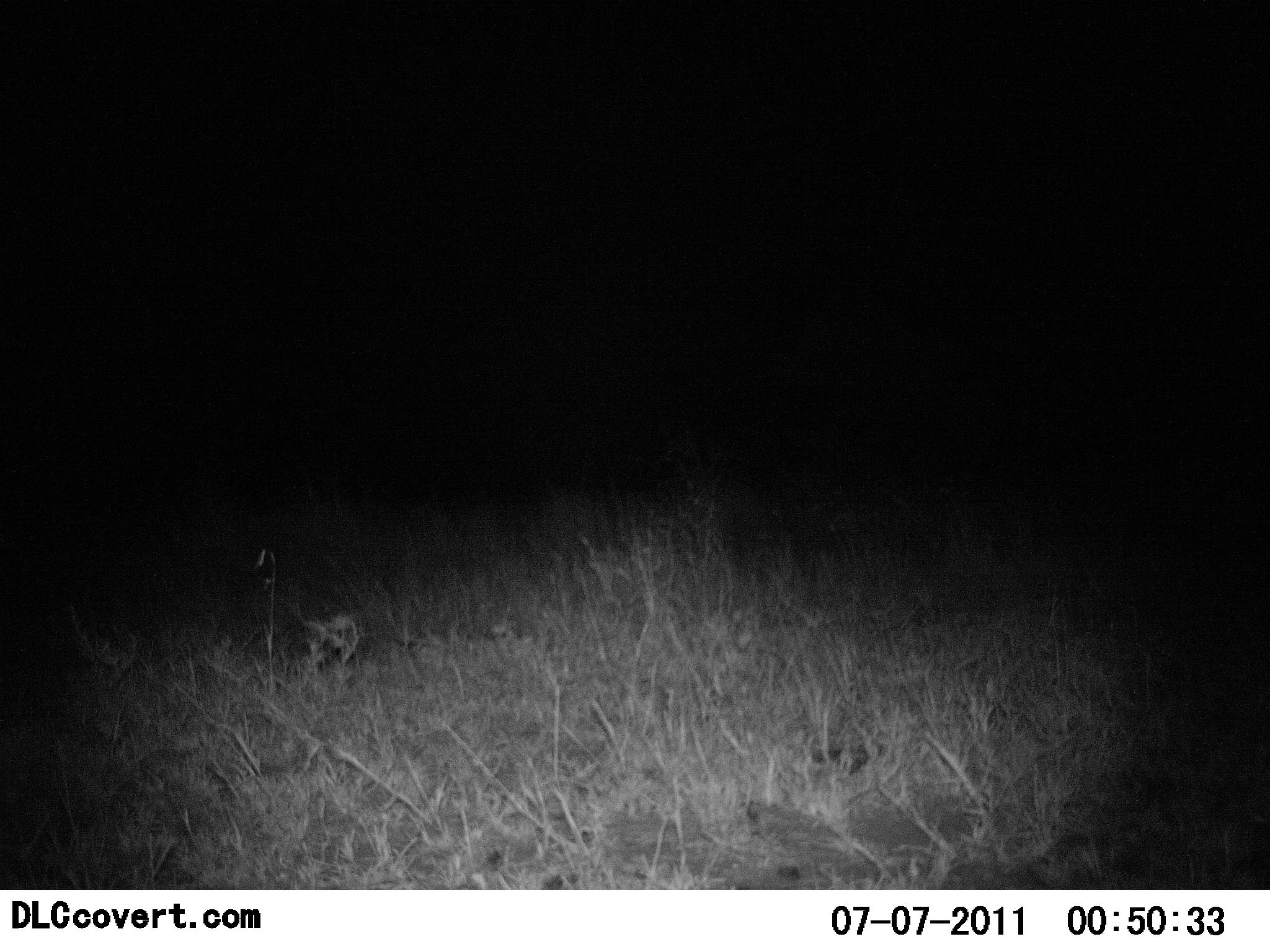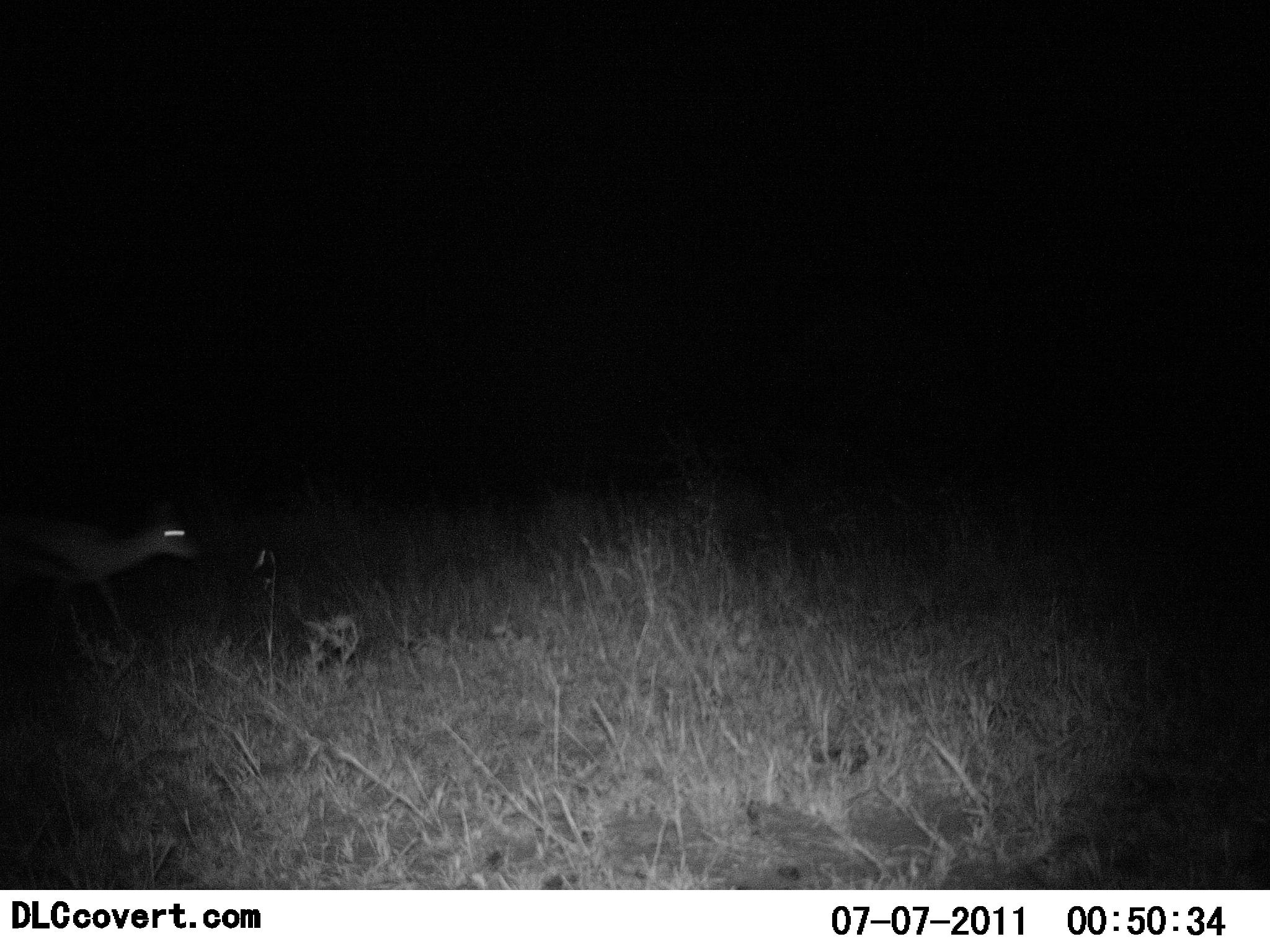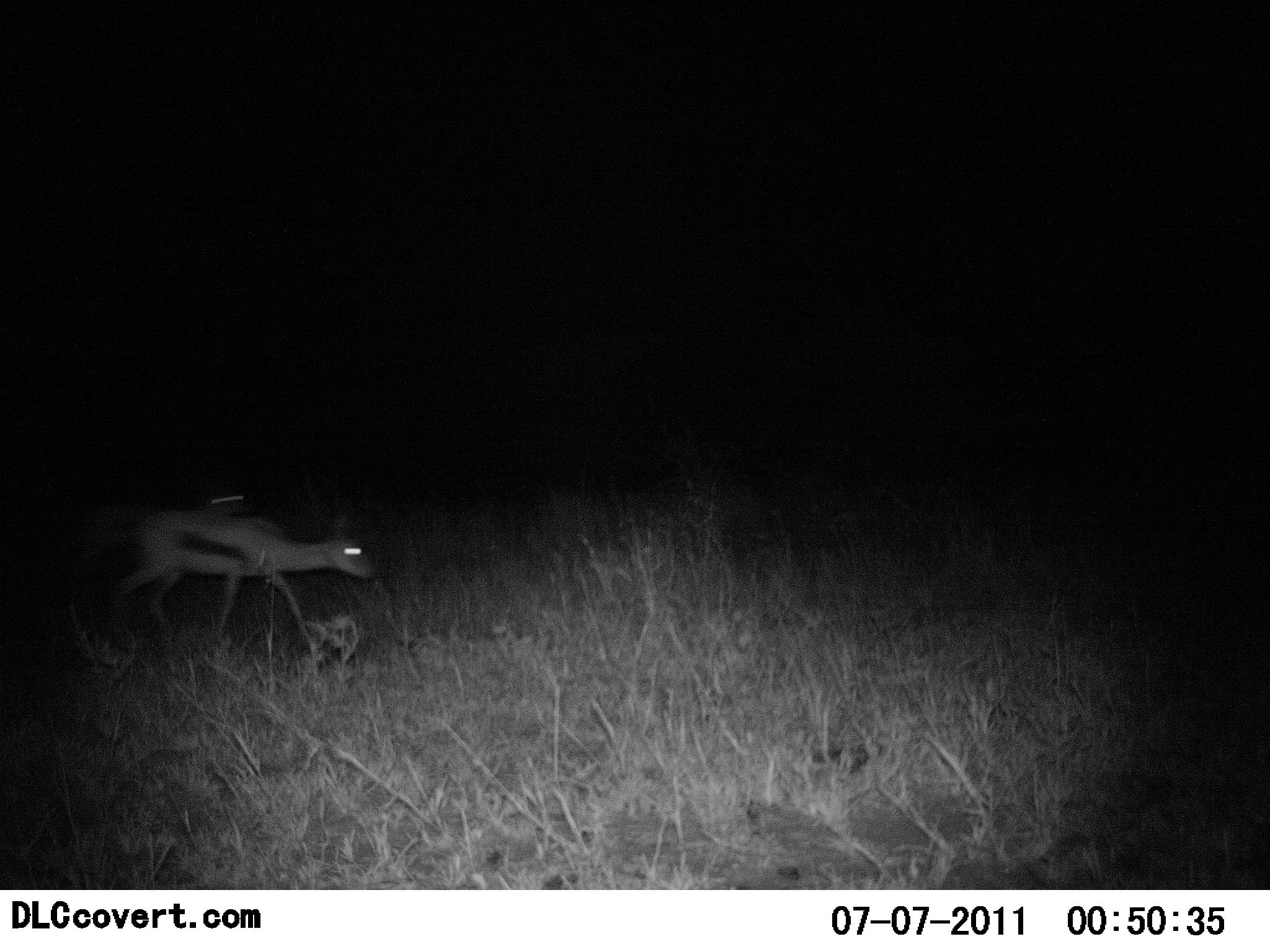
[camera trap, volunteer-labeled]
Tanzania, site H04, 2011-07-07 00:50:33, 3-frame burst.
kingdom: Animalia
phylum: Chordata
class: Mammalia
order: Artiodactyla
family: Bovidae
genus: Eudorcas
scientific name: Eudorcas thomsonii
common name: thomson's gazelle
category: gazellethomsons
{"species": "gazellethomsons (thomson's gazelle) (Eudorcas thomsonii)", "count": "1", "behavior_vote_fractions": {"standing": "8%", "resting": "0%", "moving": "92%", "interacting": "0%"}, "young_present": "0%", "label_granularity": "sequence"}